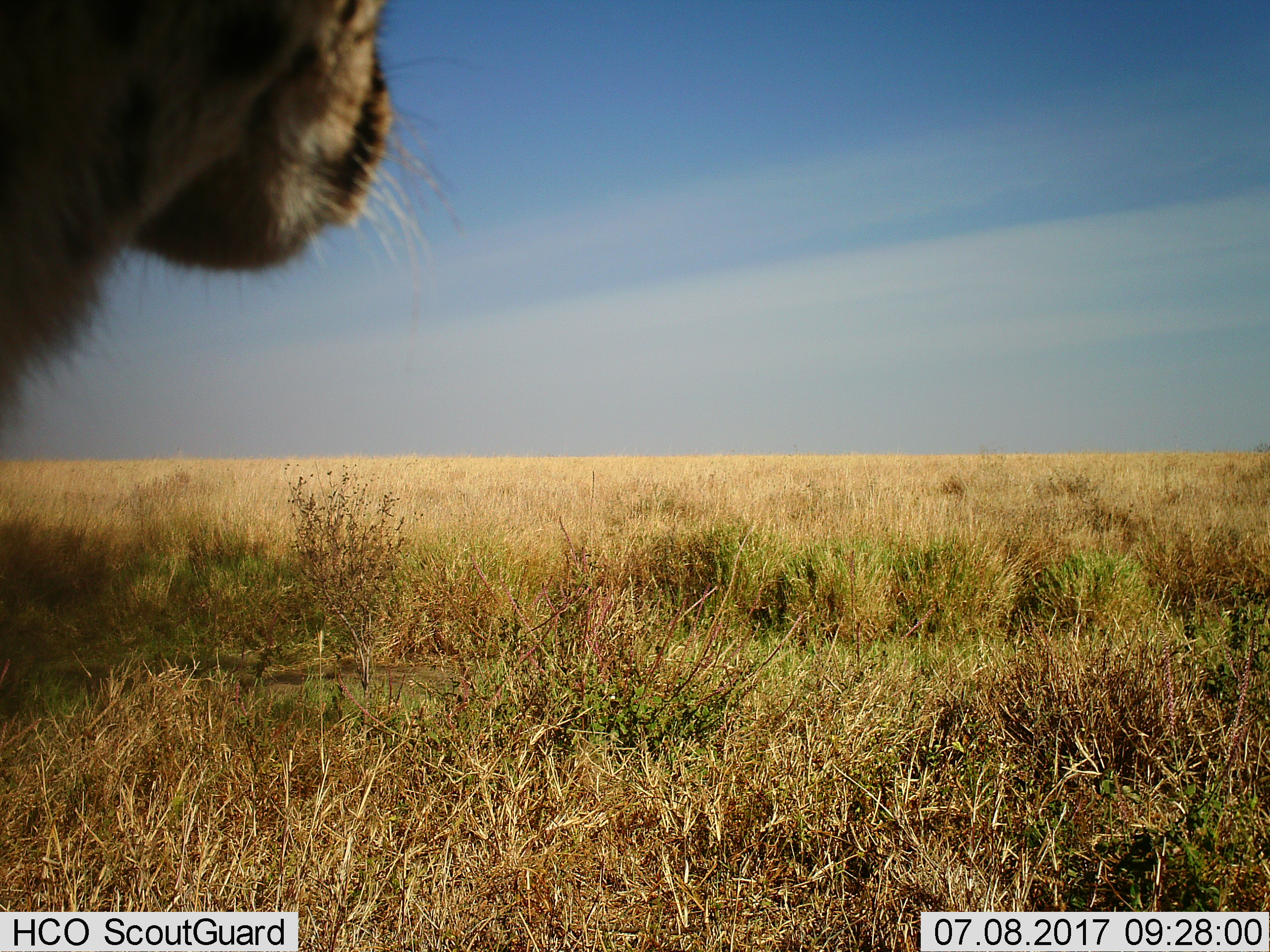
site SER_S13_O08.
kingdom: Animalia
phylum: Chordata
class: Mammalia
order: Carnivora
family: Felidae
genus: Panthera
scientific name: Panthera leo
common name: lion female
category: lionfemale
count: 1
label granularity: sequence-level